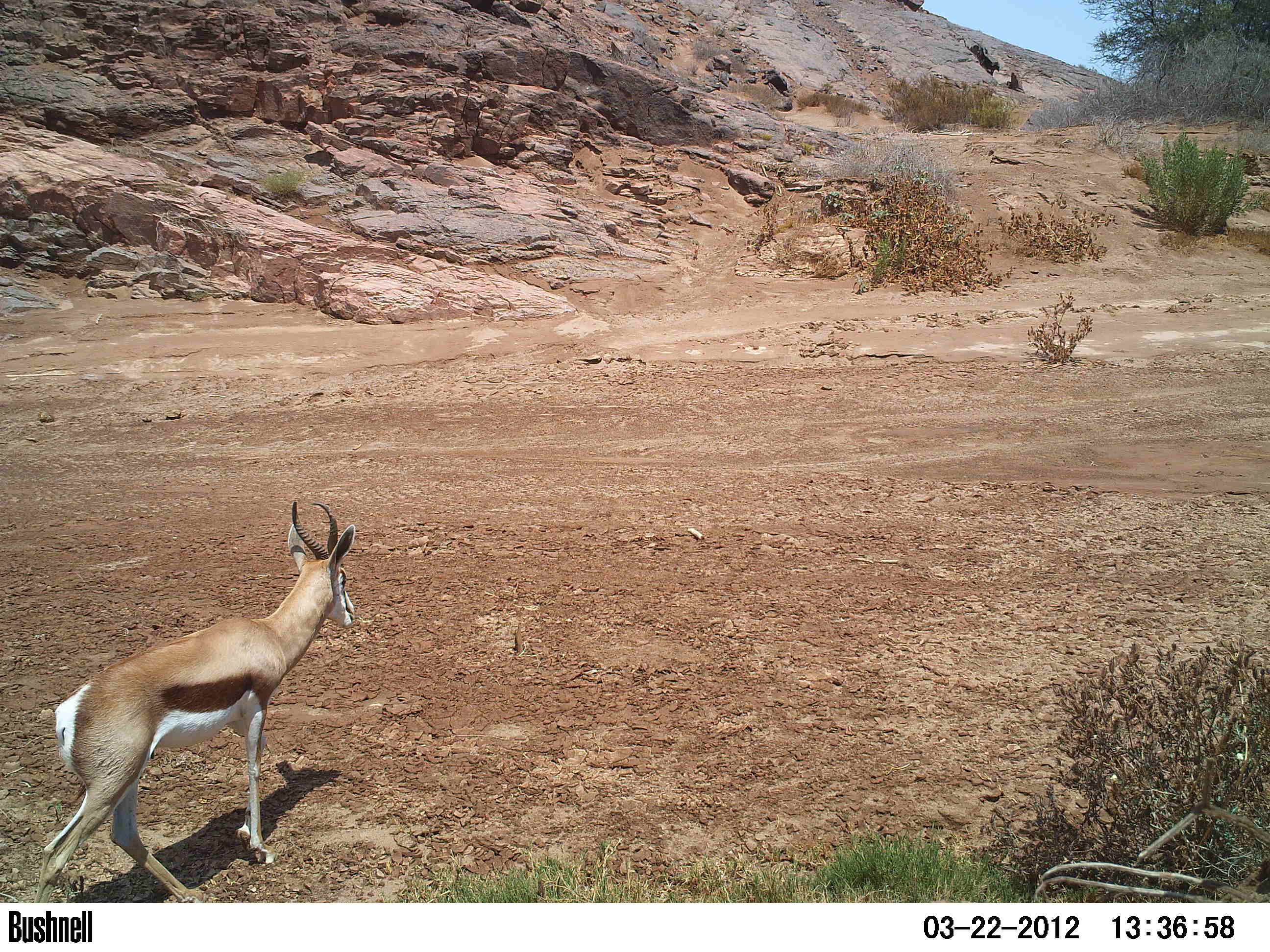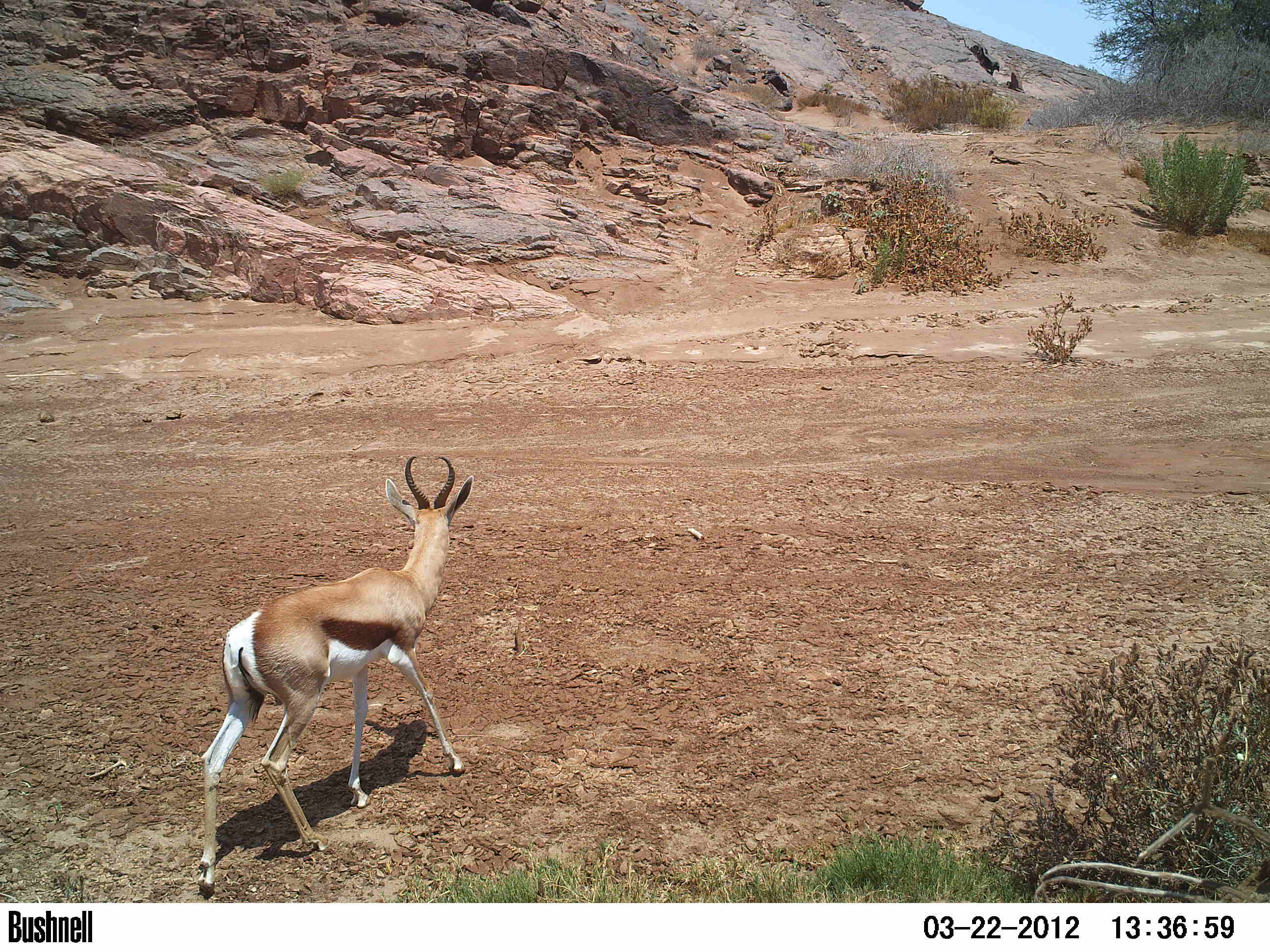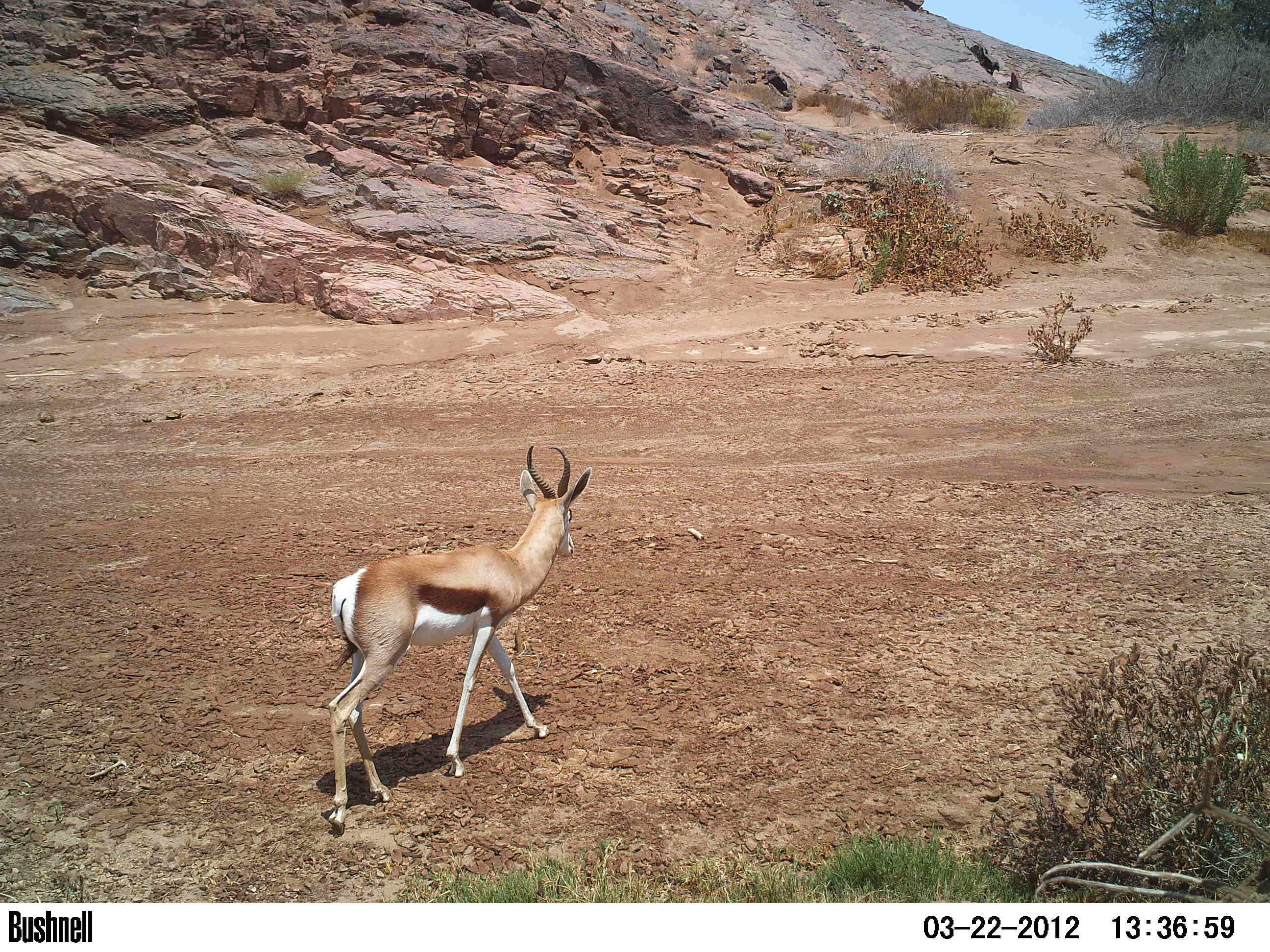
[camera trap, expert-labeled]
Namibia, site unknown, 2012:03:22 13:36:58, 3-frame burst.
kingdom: Animalia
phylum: Chordata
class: Mammalia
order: Artiodactyla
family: Bovidae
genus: Antidorcas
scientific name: Antidorcas marsupialis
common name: springbok